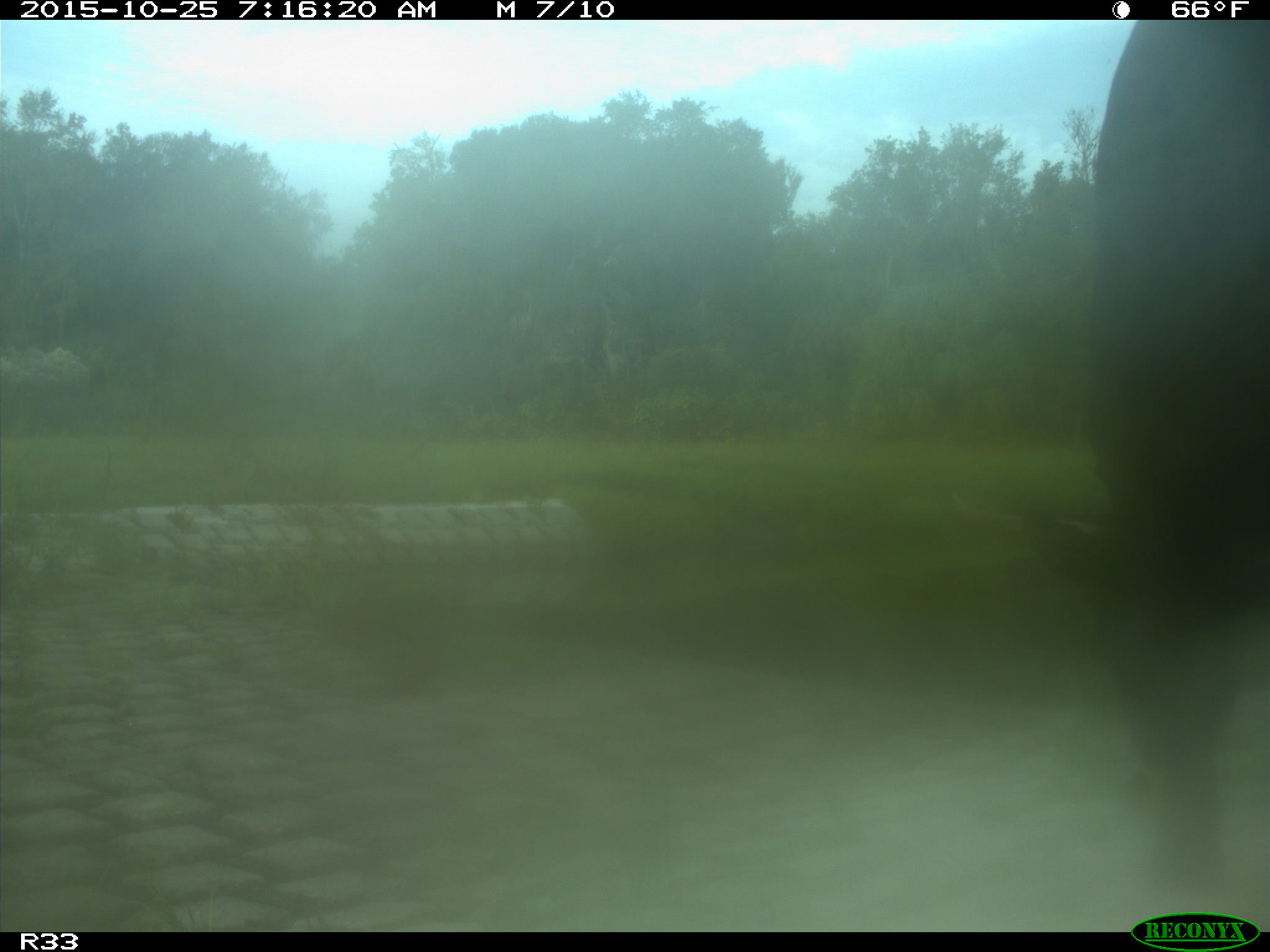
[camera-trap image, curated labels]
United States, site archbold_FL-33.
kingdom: Animalia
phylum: Chordata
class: Mammalia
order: Artiodactyla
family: Bovidae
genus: Bos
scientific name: Bos taurus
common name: domestic cow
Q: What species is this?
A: Bos taurus (domestic cow).